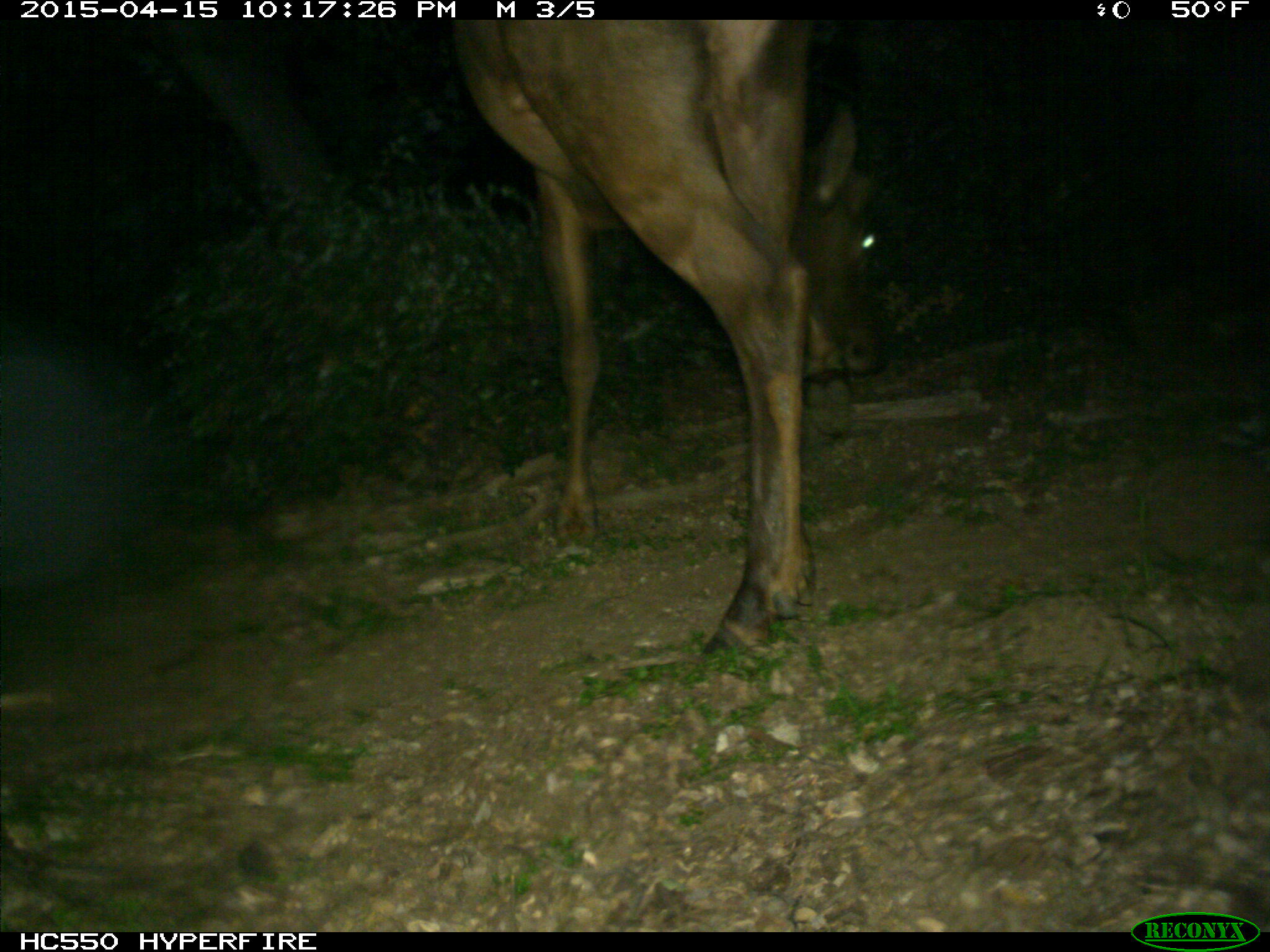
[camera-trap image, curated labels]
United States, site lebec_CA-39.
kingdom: Animalia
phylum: Chordata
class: Mammalia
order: Artiodactyla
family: Cervidae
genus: Cervus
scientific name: Cervus canadensis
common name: elk